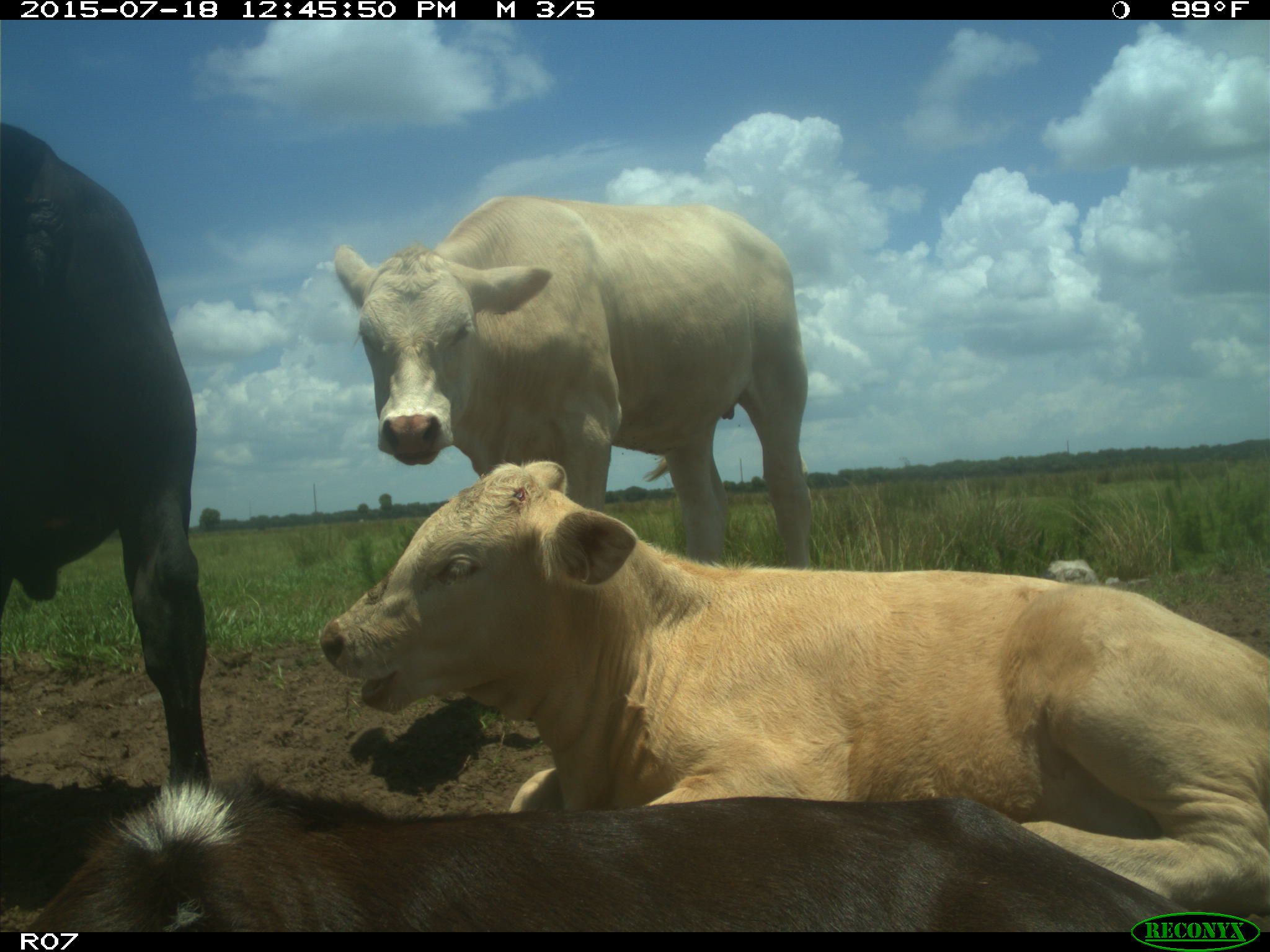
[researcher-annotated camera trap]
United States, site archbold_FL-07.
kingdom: Animalia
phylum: Chordata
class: Mammalia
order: Artiodactyla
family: Bovidae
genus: Bos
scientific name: Bos taurus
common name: domestic cow